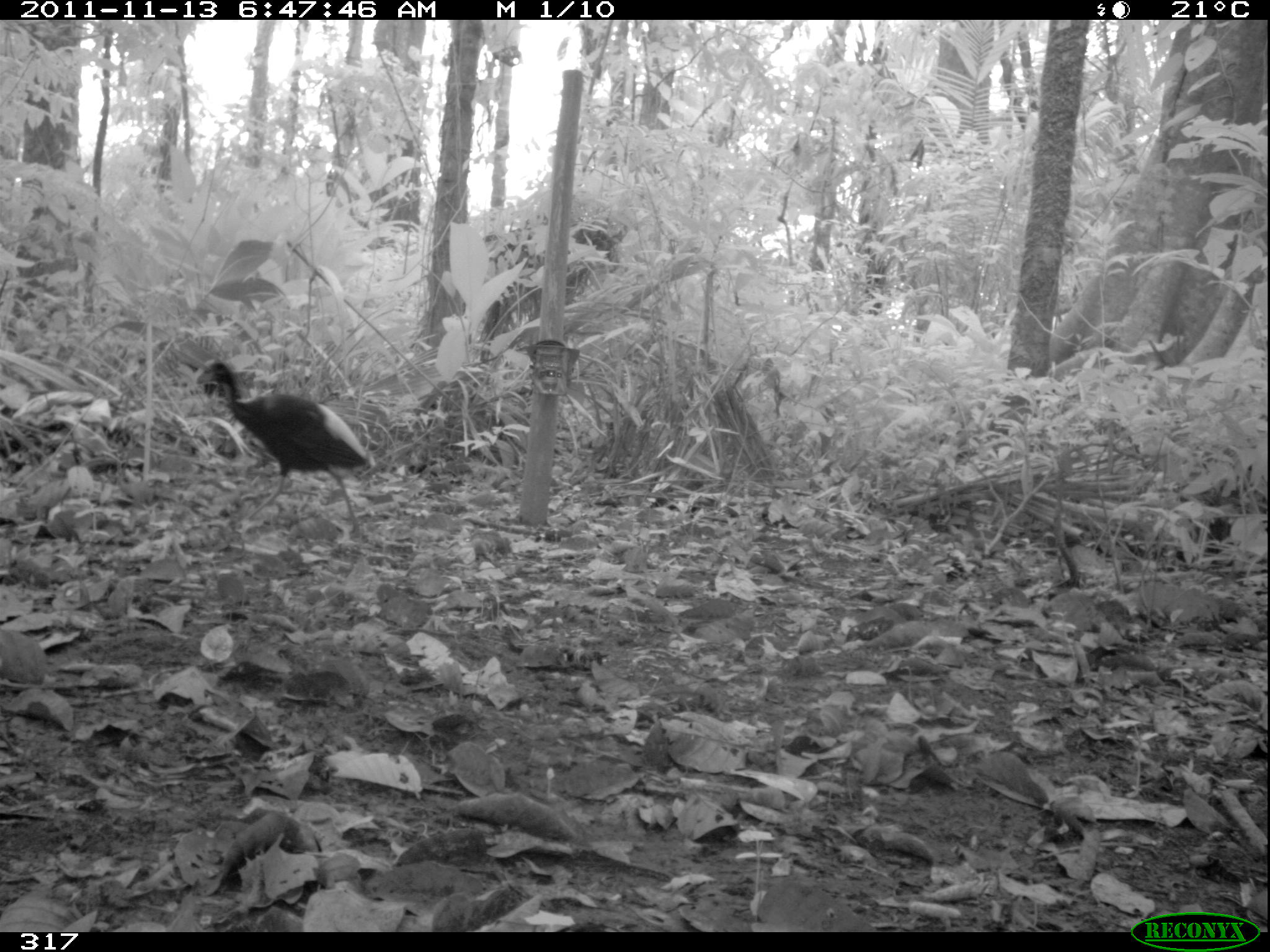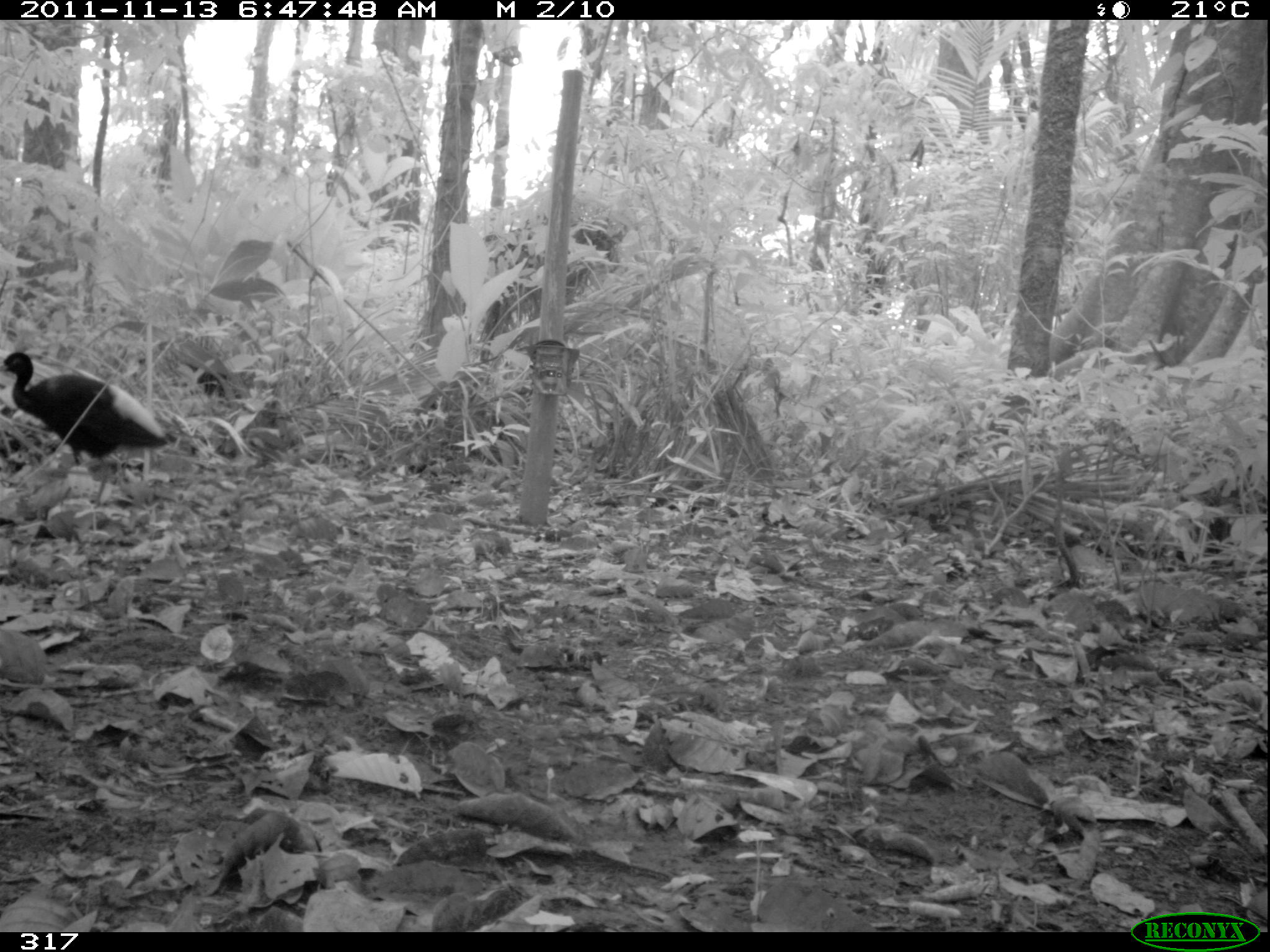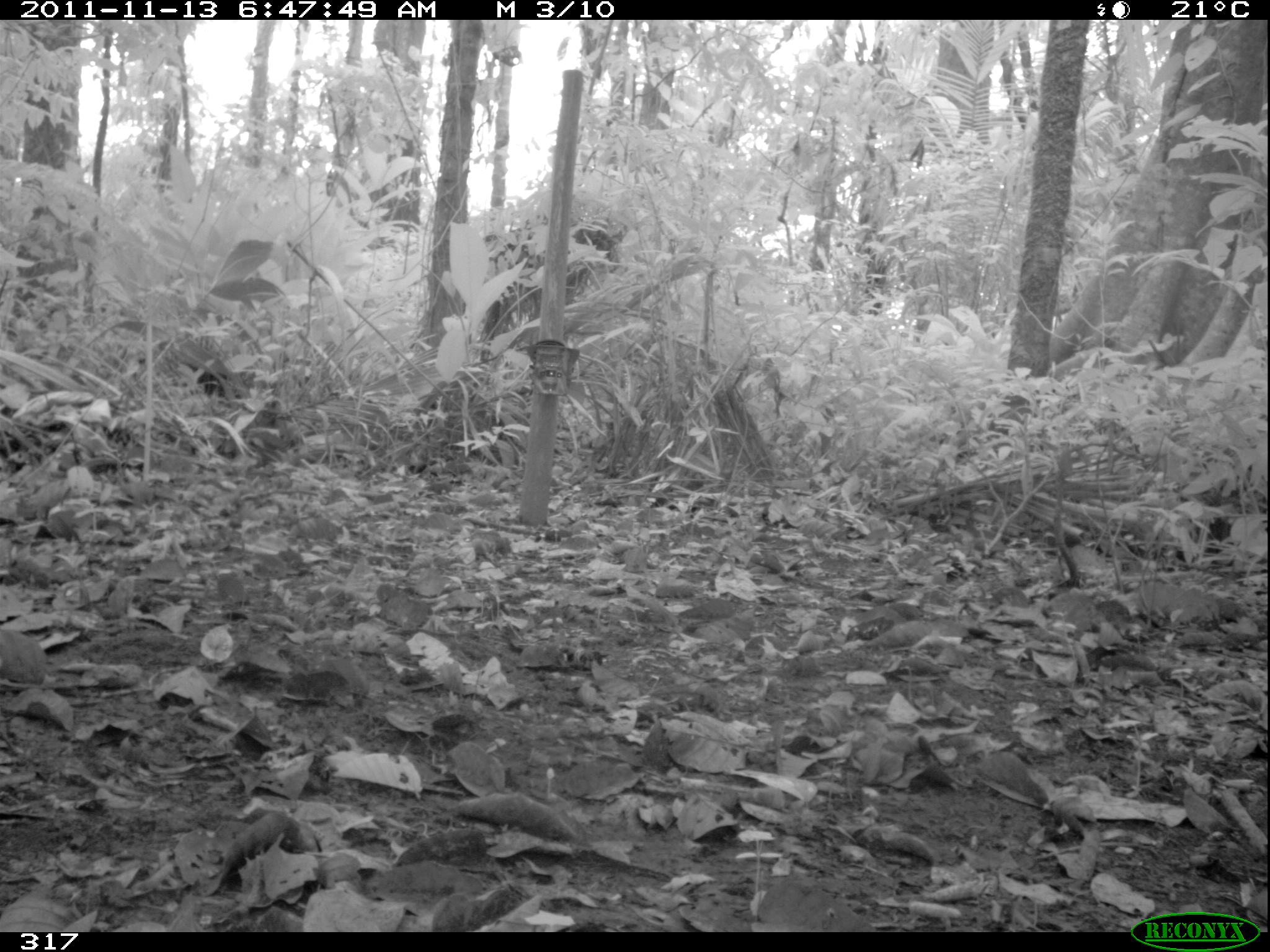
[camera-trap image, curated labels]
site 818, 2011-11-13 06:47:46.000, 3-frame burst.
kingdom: Animalia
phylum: Chordata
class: Aves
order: Gruiformes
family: Psophiidae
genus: Psophia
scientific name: Psophia leucoptera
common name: pale-winged trumpeter